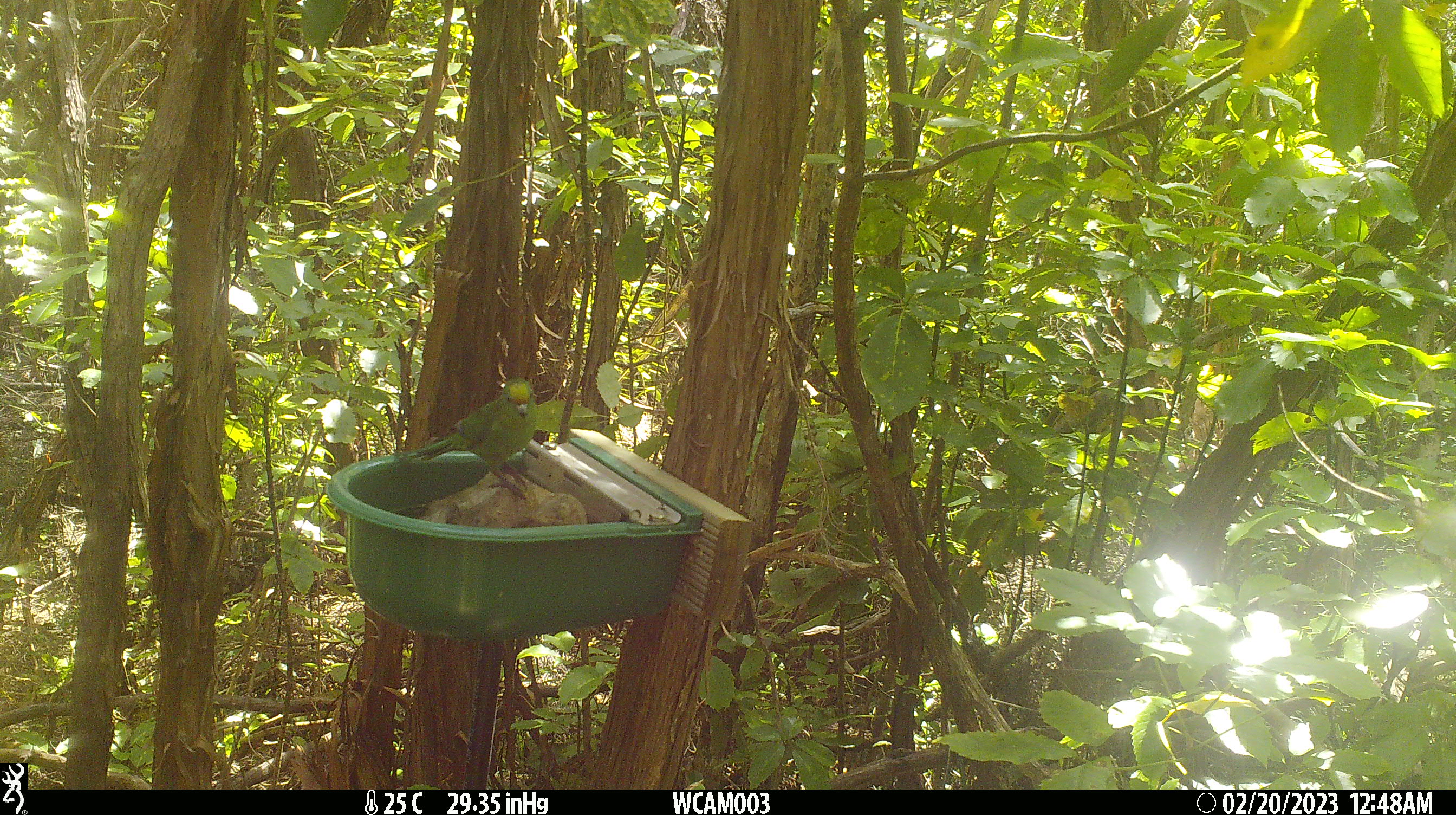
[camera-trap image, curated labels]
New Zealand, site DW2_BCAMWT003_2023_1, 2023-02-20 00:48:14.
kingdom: Animalia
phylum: Chordata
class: Aves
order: Psittaciformes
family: Psittaculidae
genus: Cyanoramphus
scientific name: Cyanoramphus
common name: parakeet